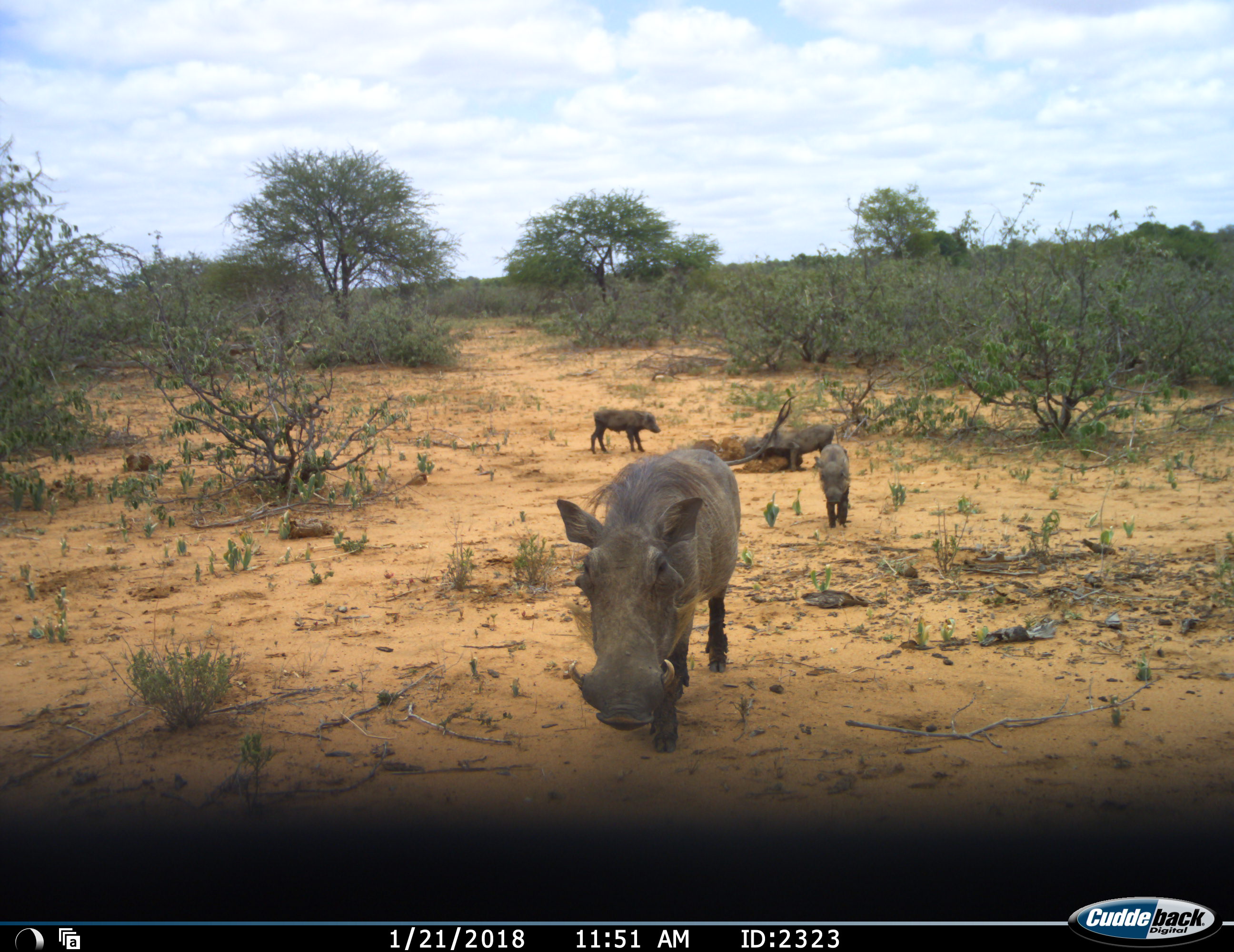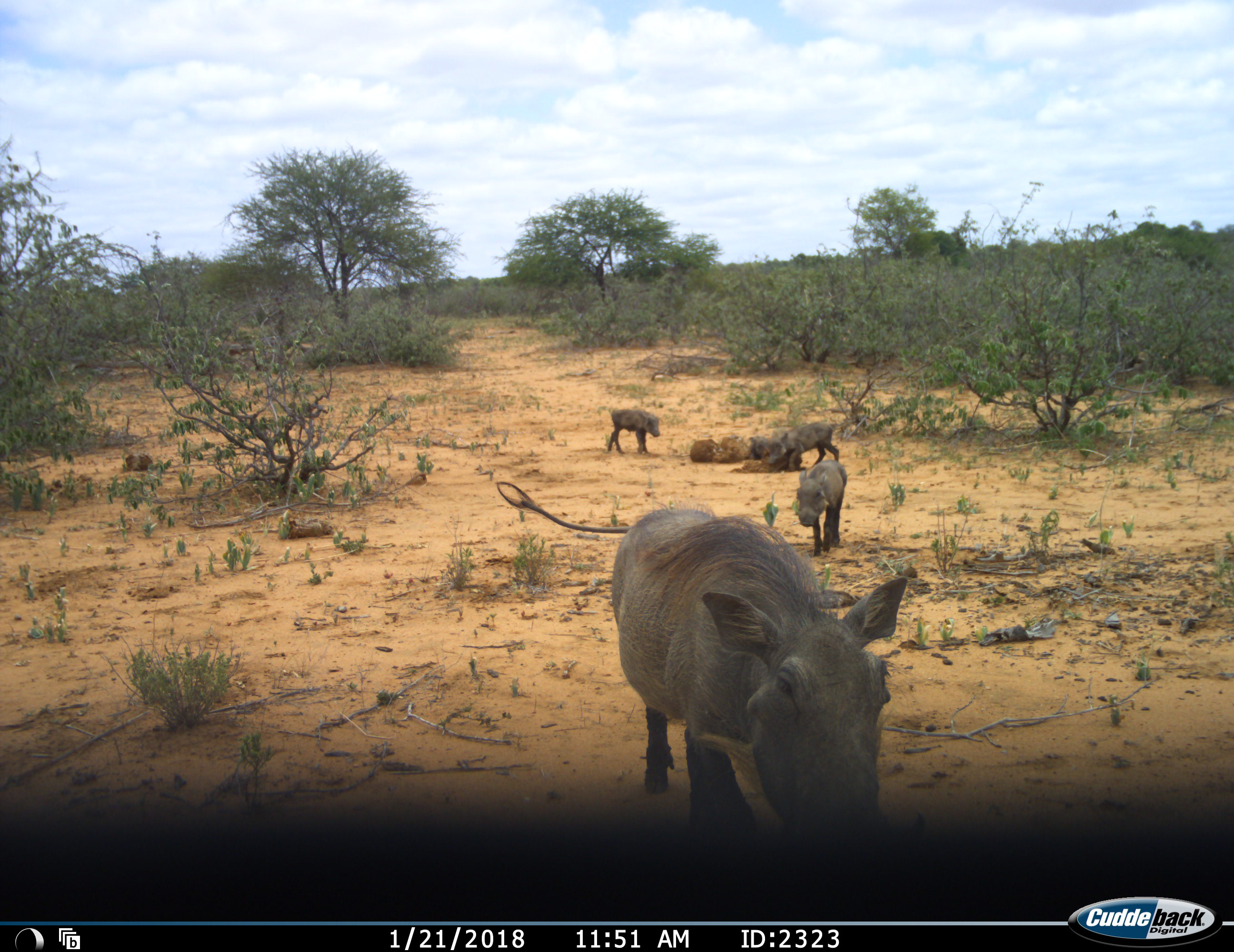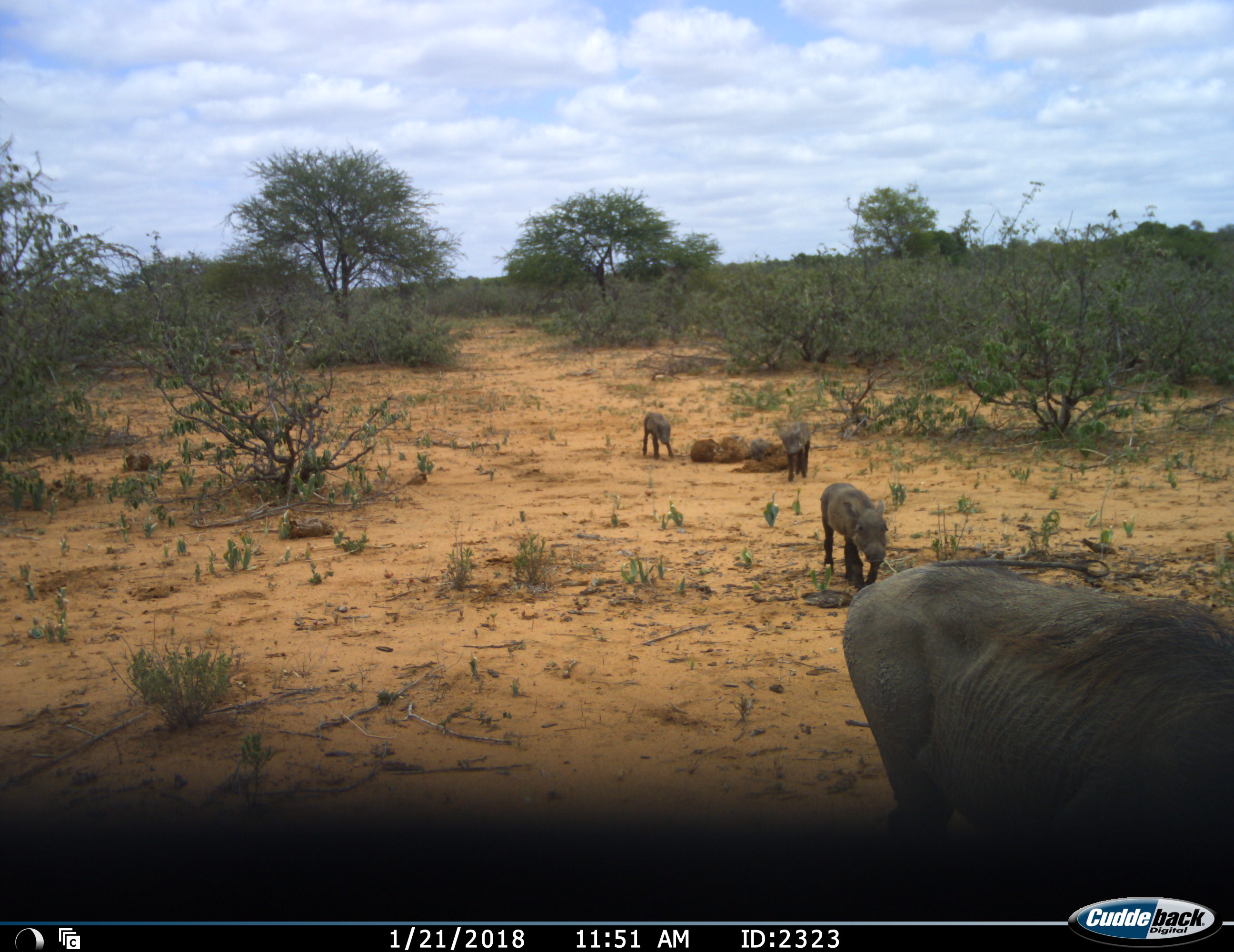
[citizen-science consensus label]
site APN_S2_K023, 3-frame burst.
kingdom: Animalia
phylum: Chordata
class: Mammalia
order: Artiodactyla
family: Suidae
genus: Phacochoerus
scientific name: Phacochoerus africanus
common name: warthog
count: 4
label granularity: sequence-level